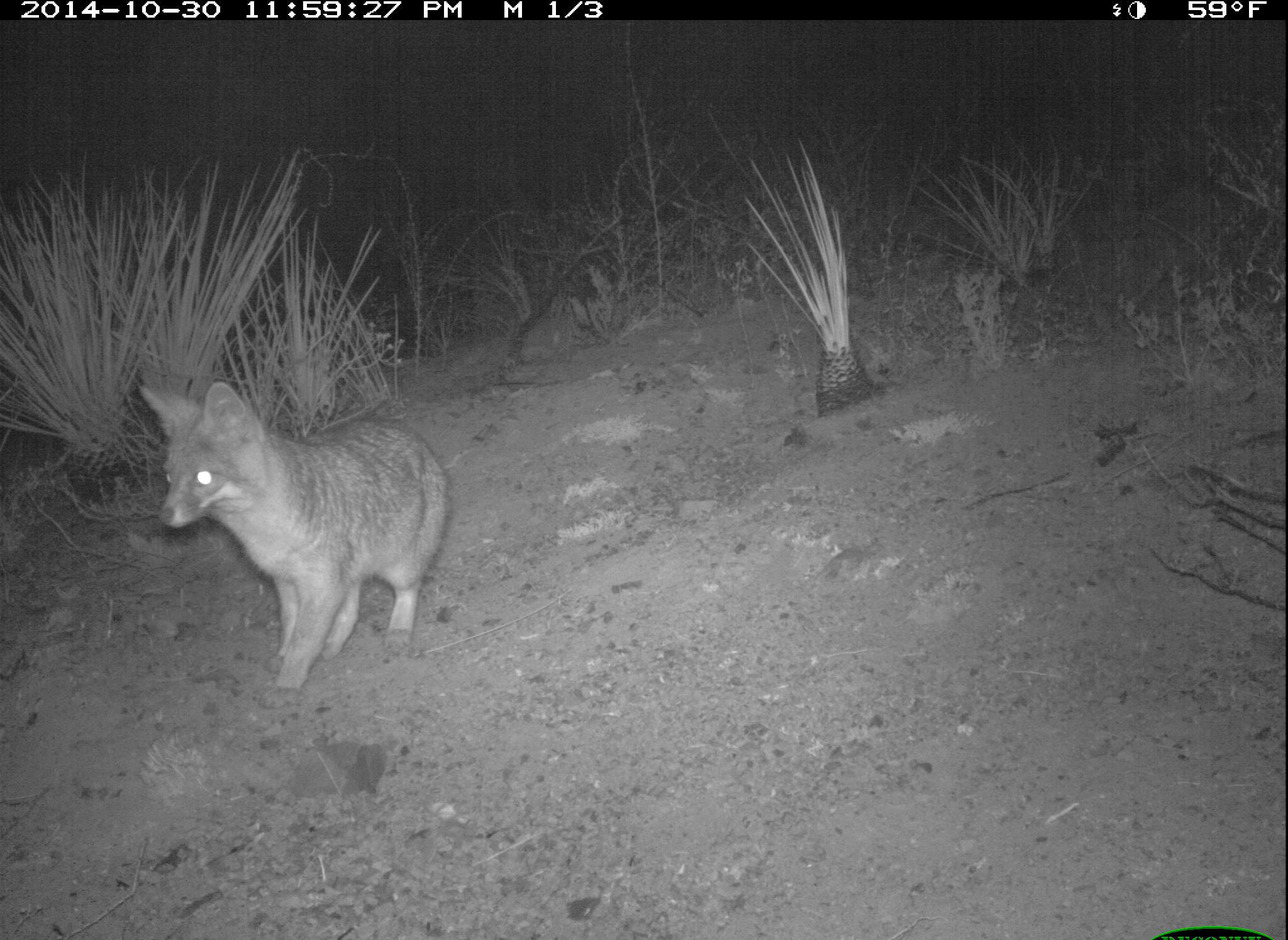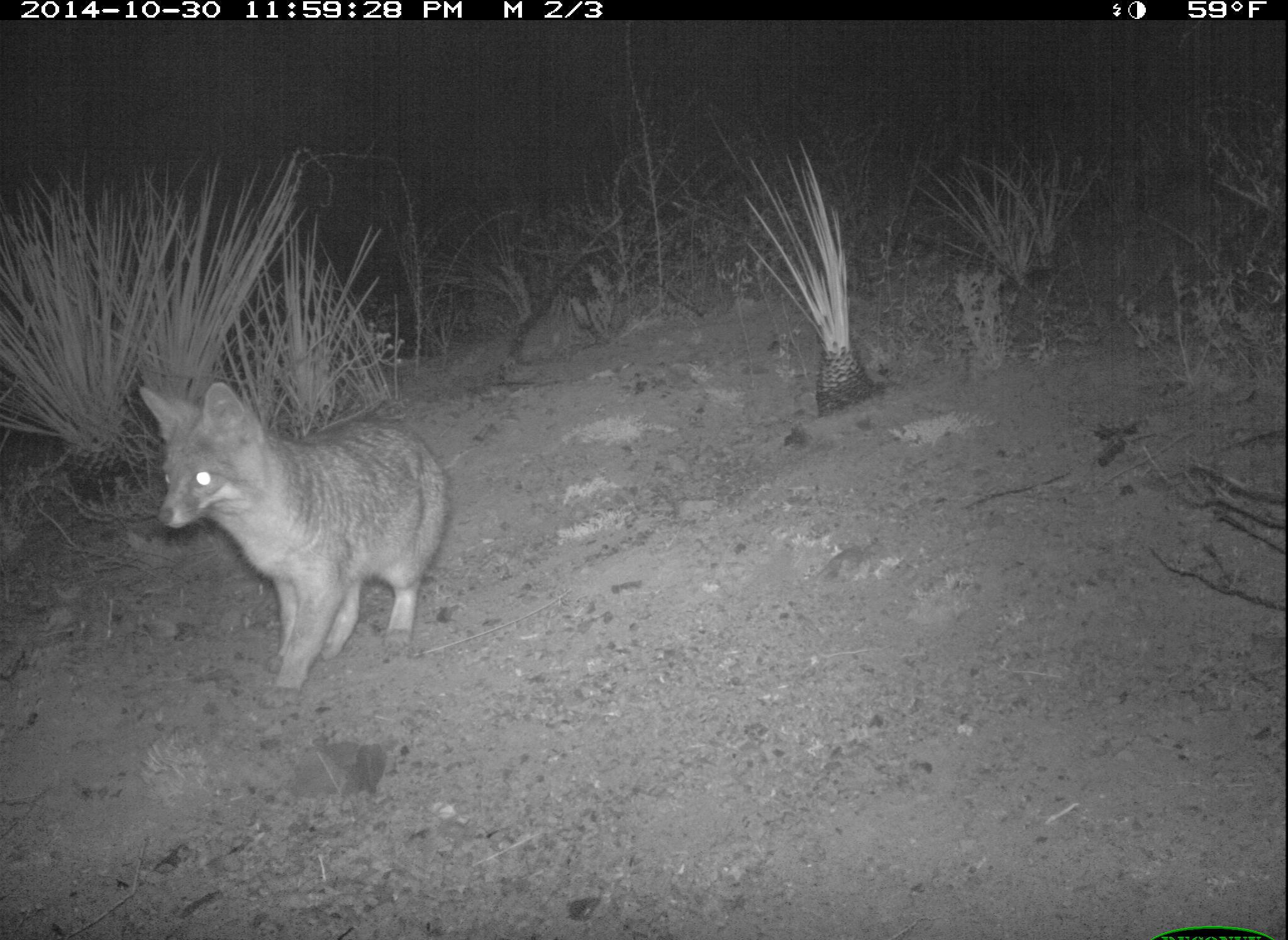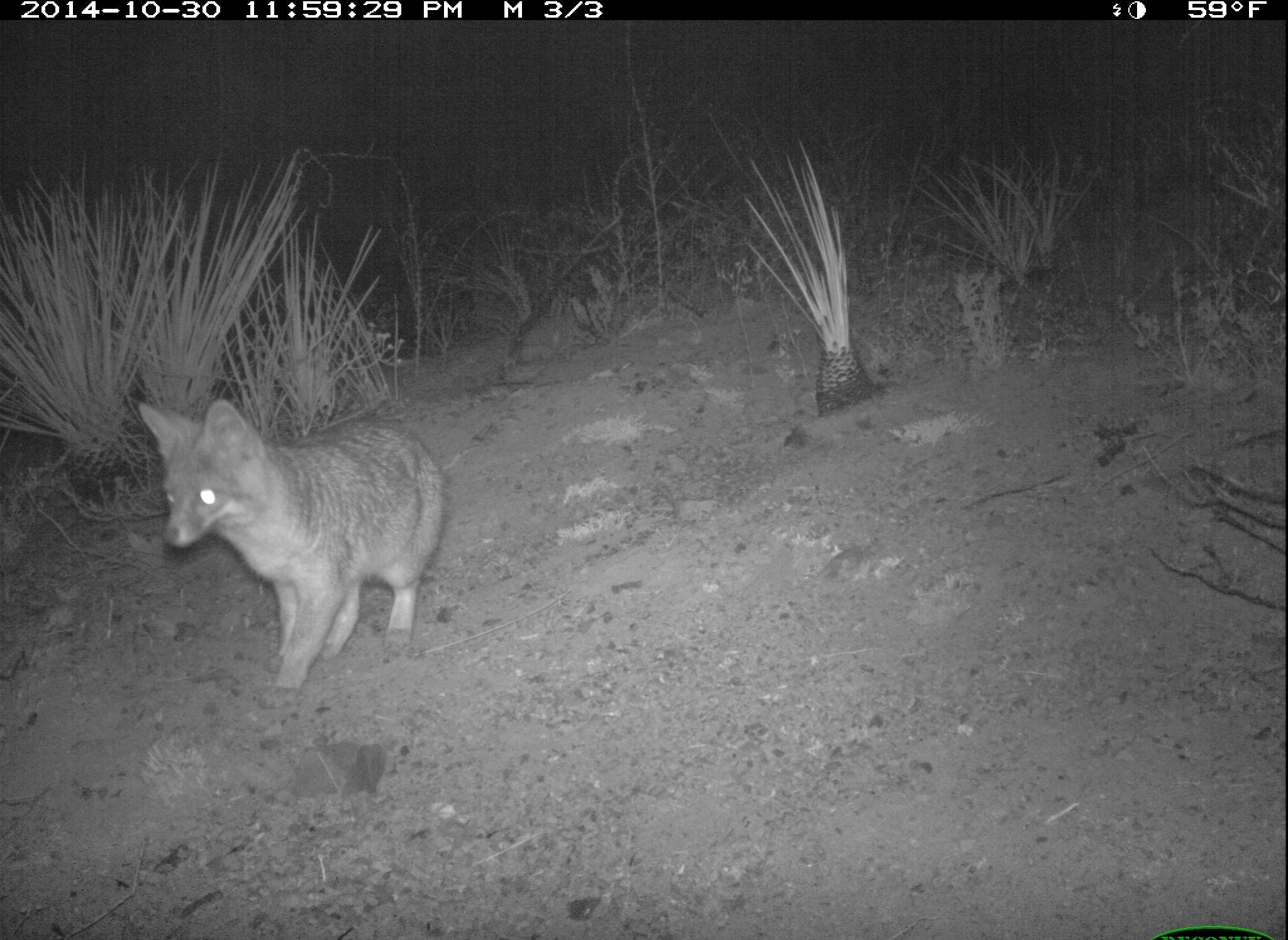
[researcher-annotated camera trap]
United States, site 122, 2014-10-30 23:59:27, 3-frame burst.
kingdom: Animalia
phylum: Chordata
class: Mammalia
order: Carnivora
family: Canidae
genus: Urocyon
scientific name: Urocyon cinereoargenteus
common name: gray fox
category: fox